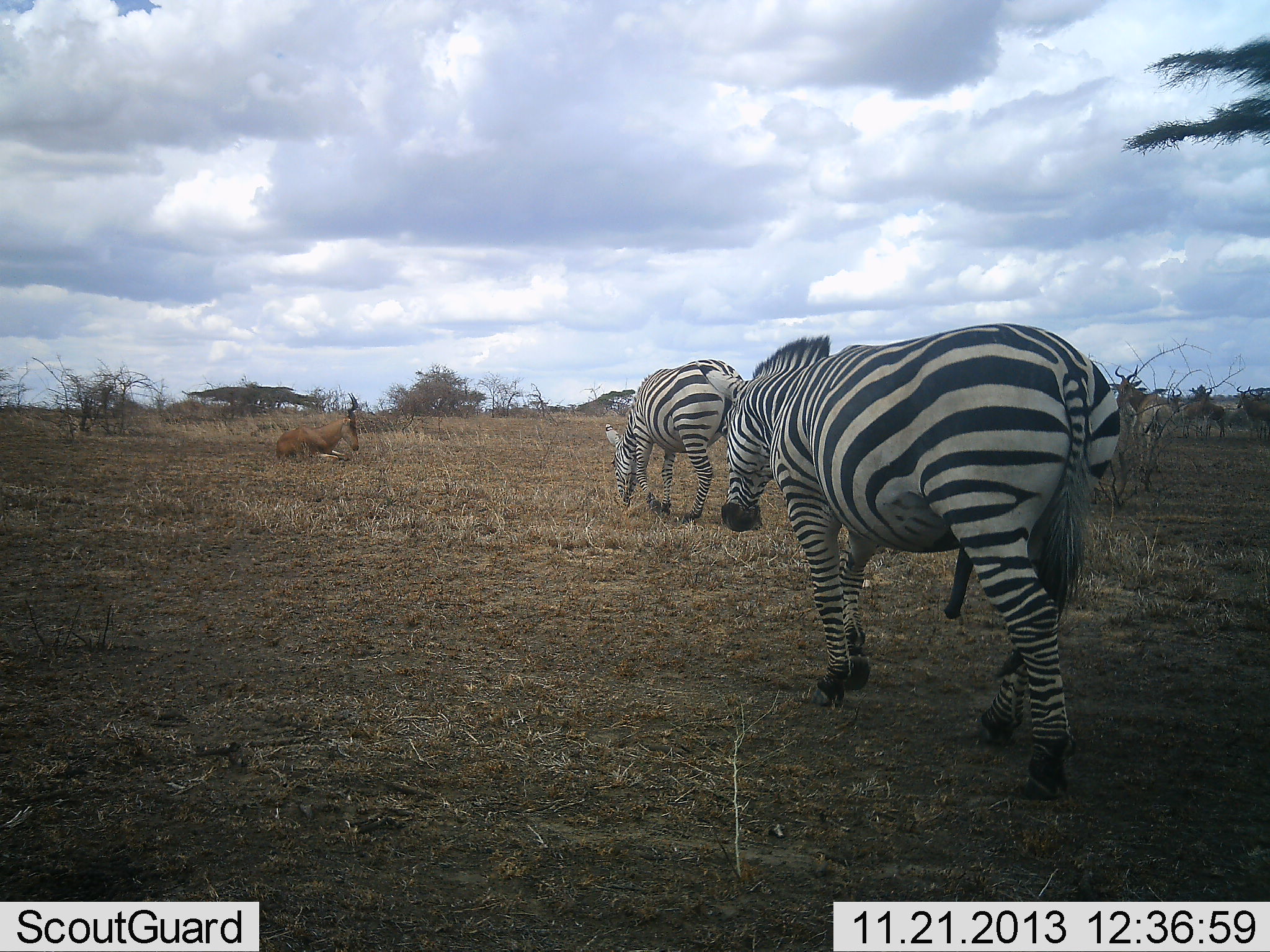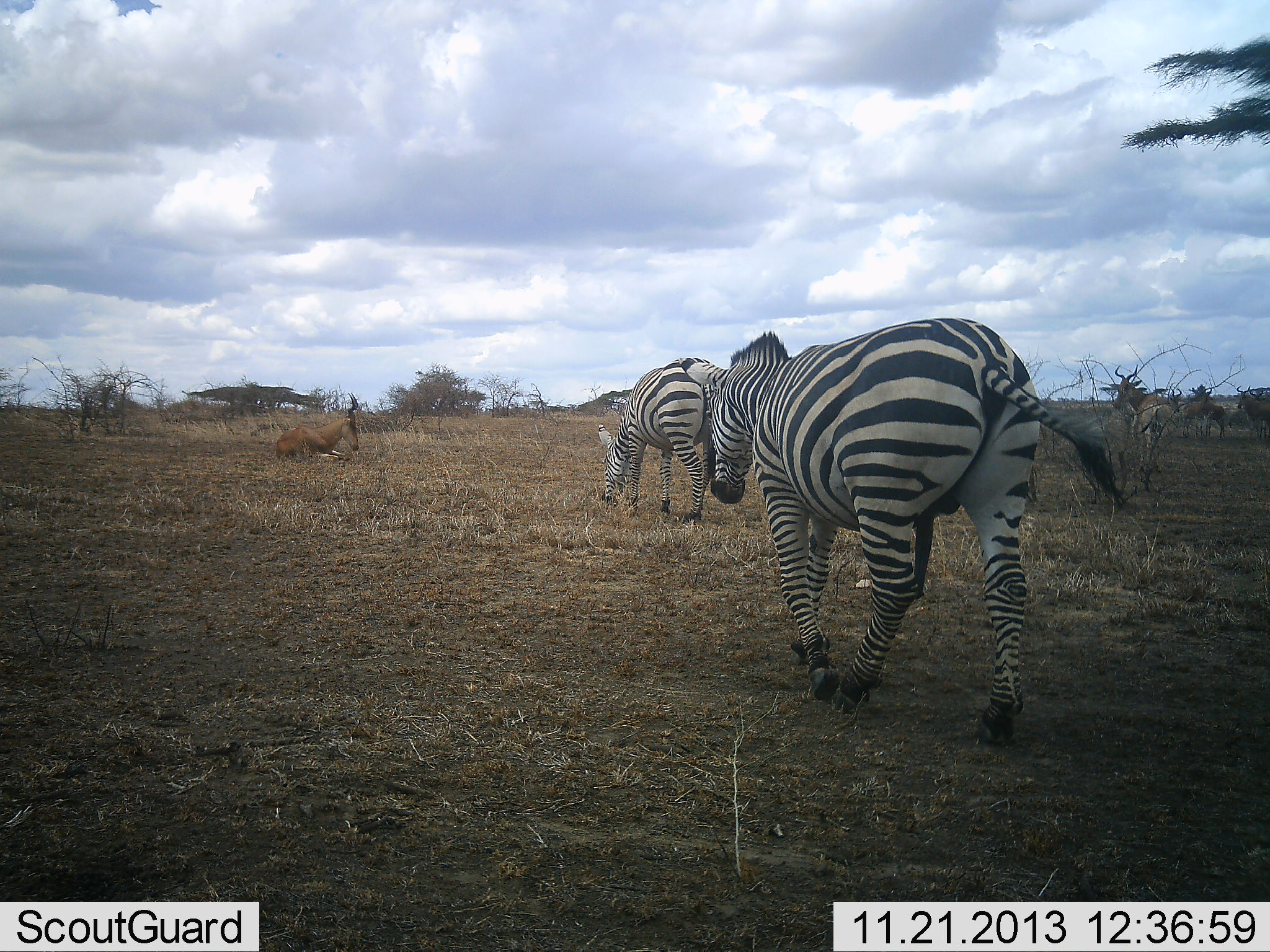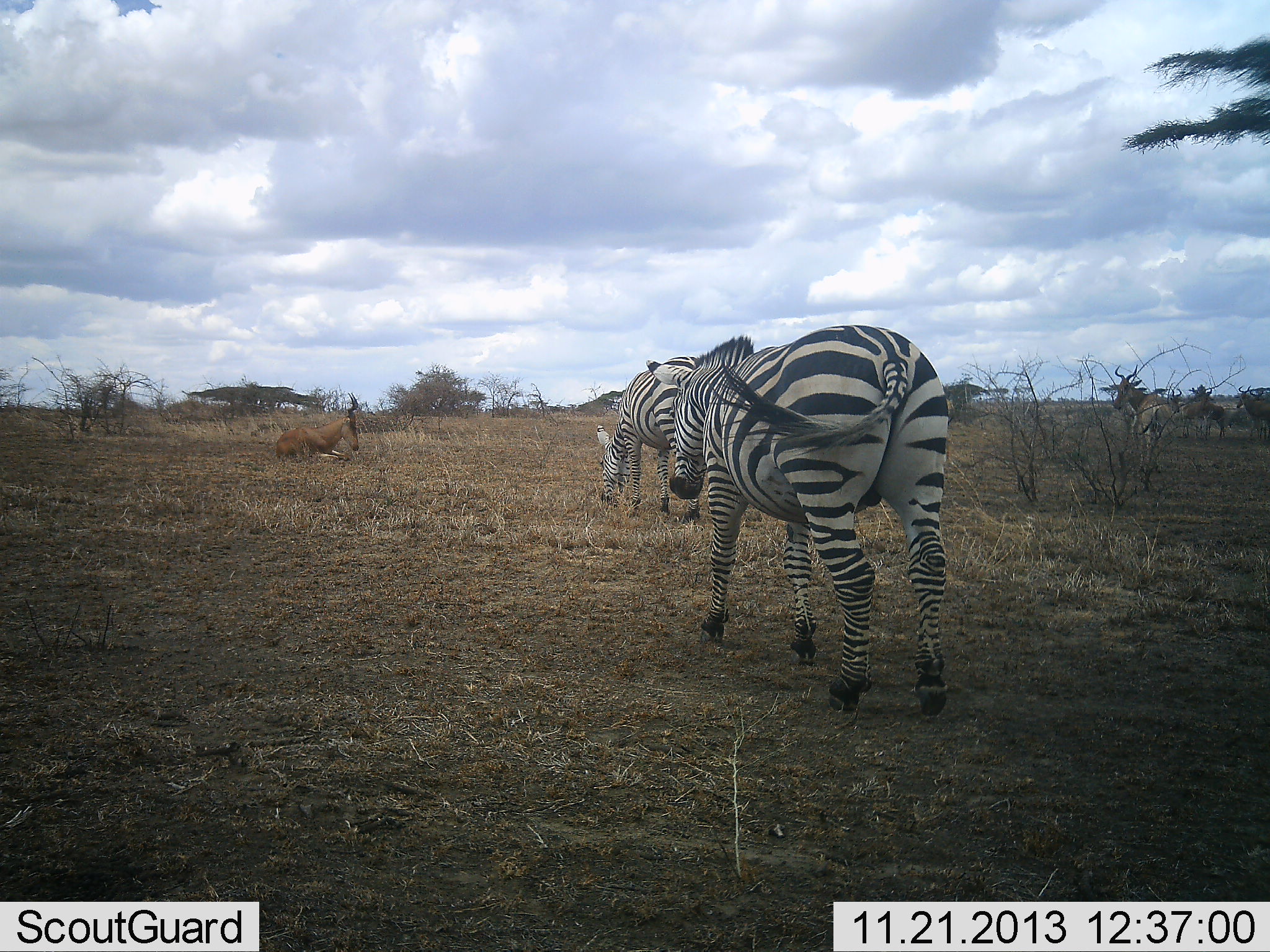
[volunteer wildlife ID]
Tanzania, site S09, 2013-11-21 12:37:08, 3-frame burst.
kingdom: Animalia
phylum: Chordata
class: Mammalia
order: Artiodactyla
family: Bovidae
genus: Alcelaphus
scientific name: Alcelaphus buselaphus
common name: hartebeest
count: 4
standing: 60%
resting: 100%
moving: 0%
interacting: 0%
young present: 0%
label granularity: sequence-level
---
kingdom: Animalia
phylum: Chordata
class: Mammalia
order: Perissodactyla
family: Equidae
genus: Equus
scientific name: Equus quagga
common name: plains zebra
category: zebra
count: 2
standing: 7%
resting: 0%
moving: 87%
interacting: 7%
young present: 0%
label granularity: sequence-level